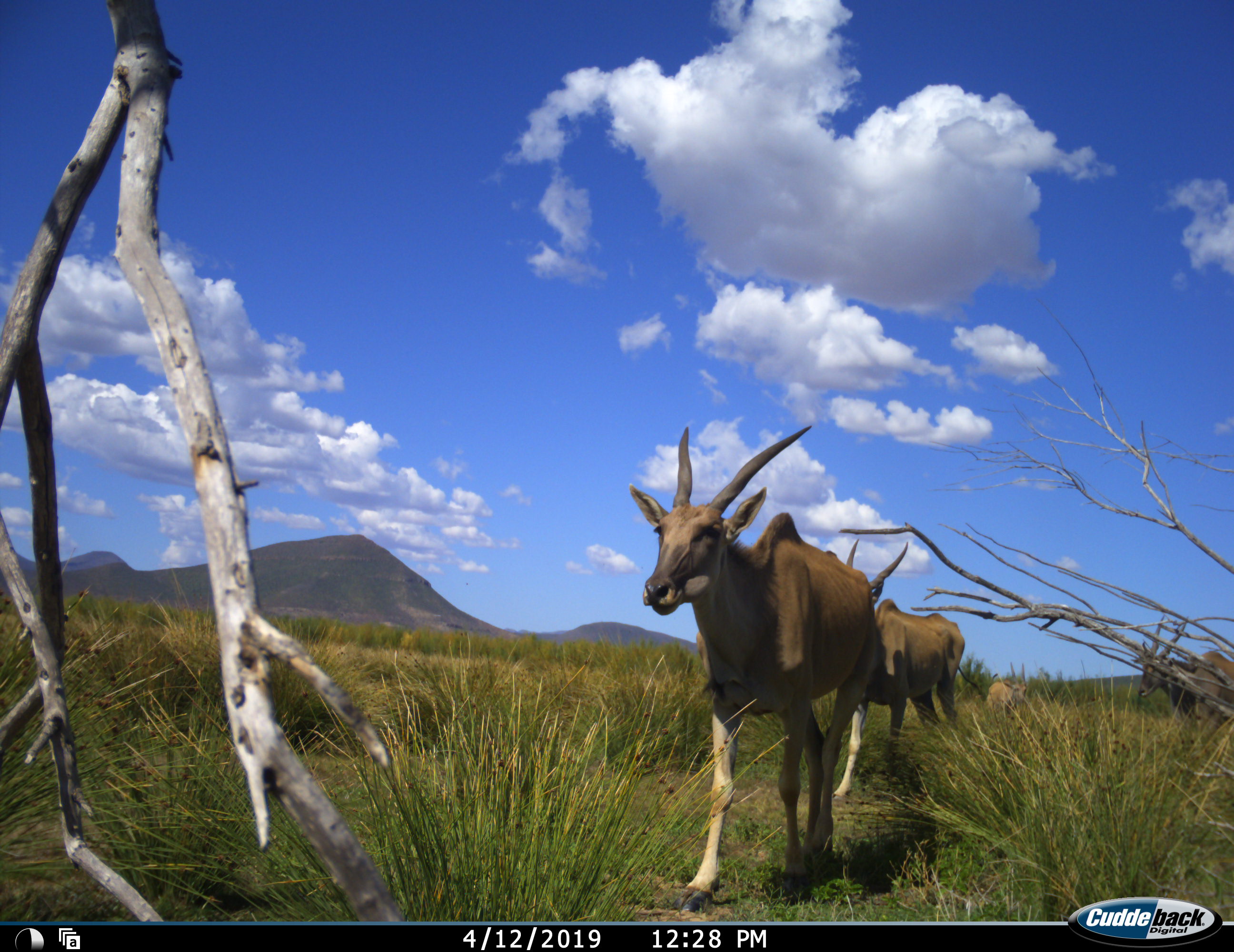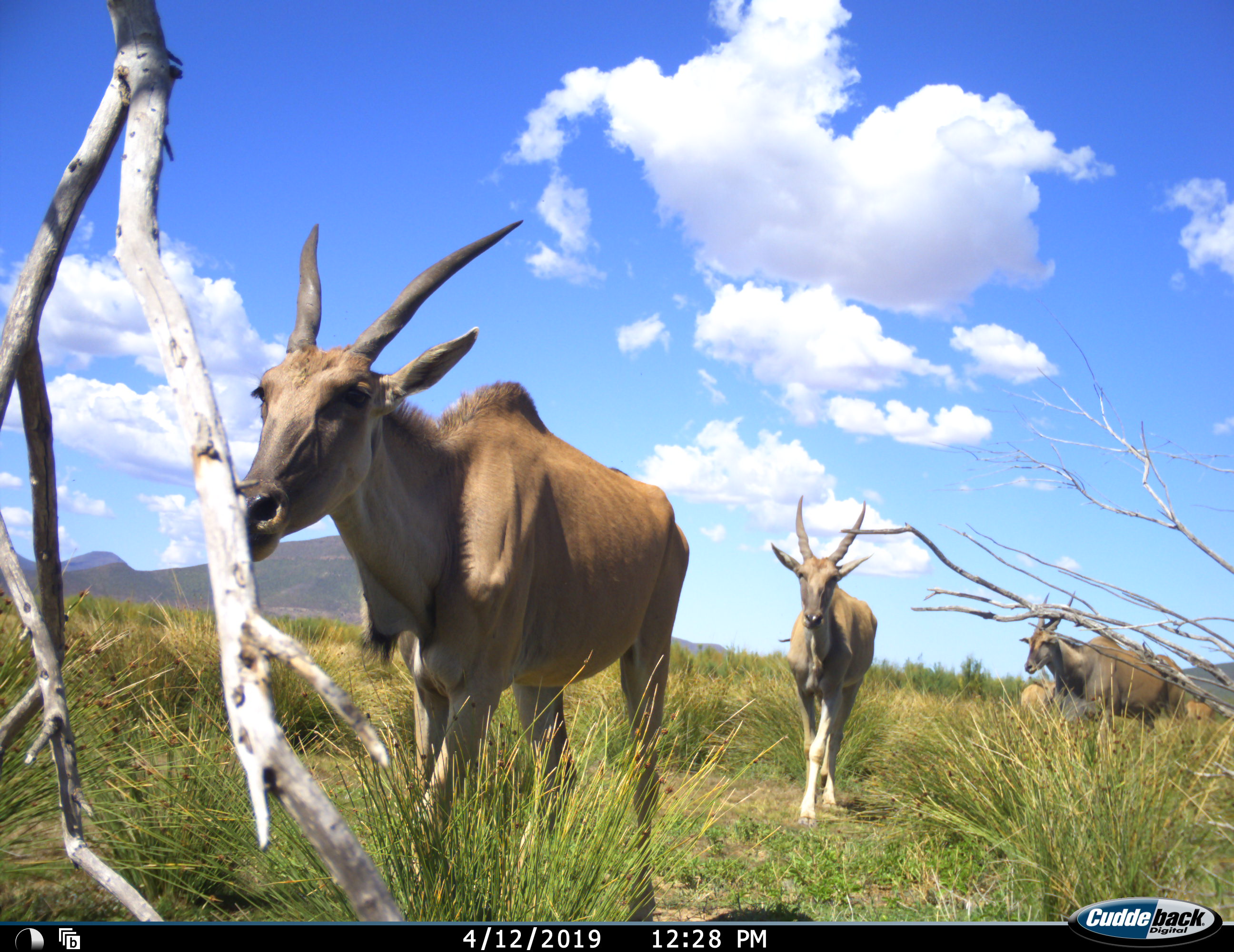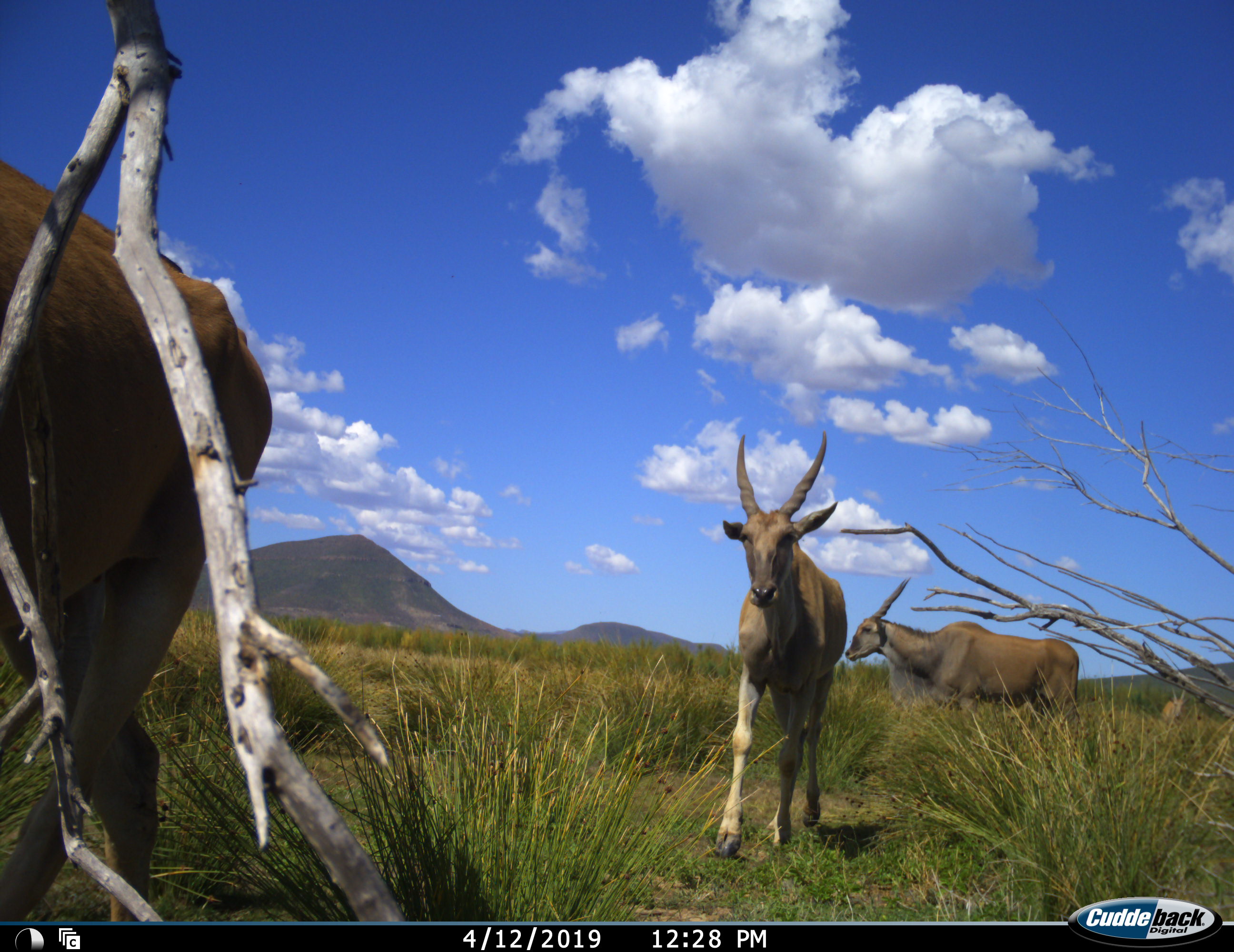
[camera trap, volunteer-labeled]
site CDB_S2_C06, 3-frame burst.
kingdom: Animalia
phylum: Chordata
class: Mammalia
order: Artiodactyla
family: Bovidae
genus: Tragelaphus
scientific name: Tragelaphus oryx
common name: eland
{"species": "eland (Tragelaphus oryx)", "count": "4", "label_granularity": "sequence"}